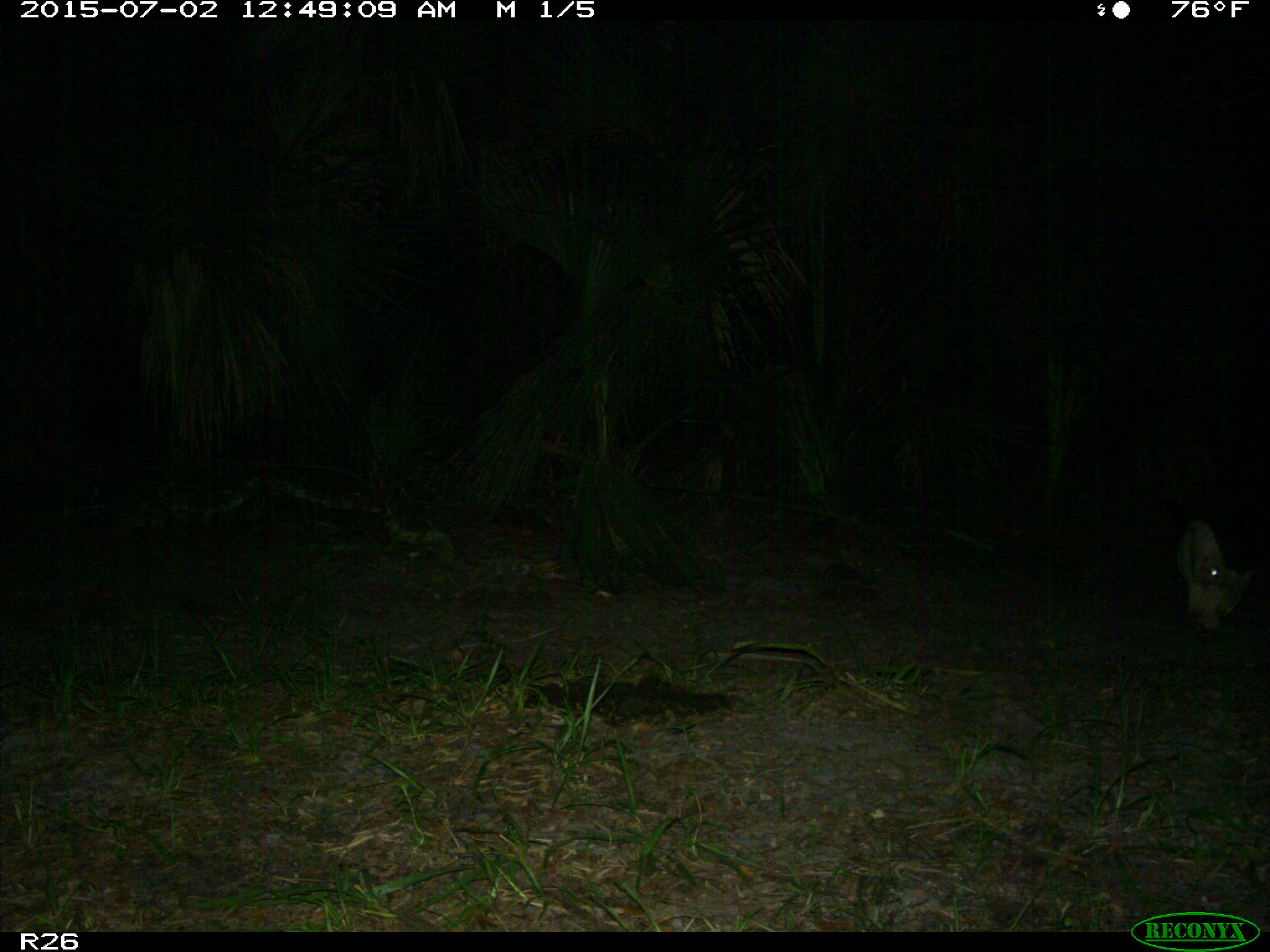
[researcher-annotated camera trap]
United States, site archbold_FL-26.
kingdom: Animalia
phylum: Chordata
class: Mammalia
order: Artiodactyla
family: Bovidae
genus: Bos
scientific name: Bos taurus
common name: domestic cow